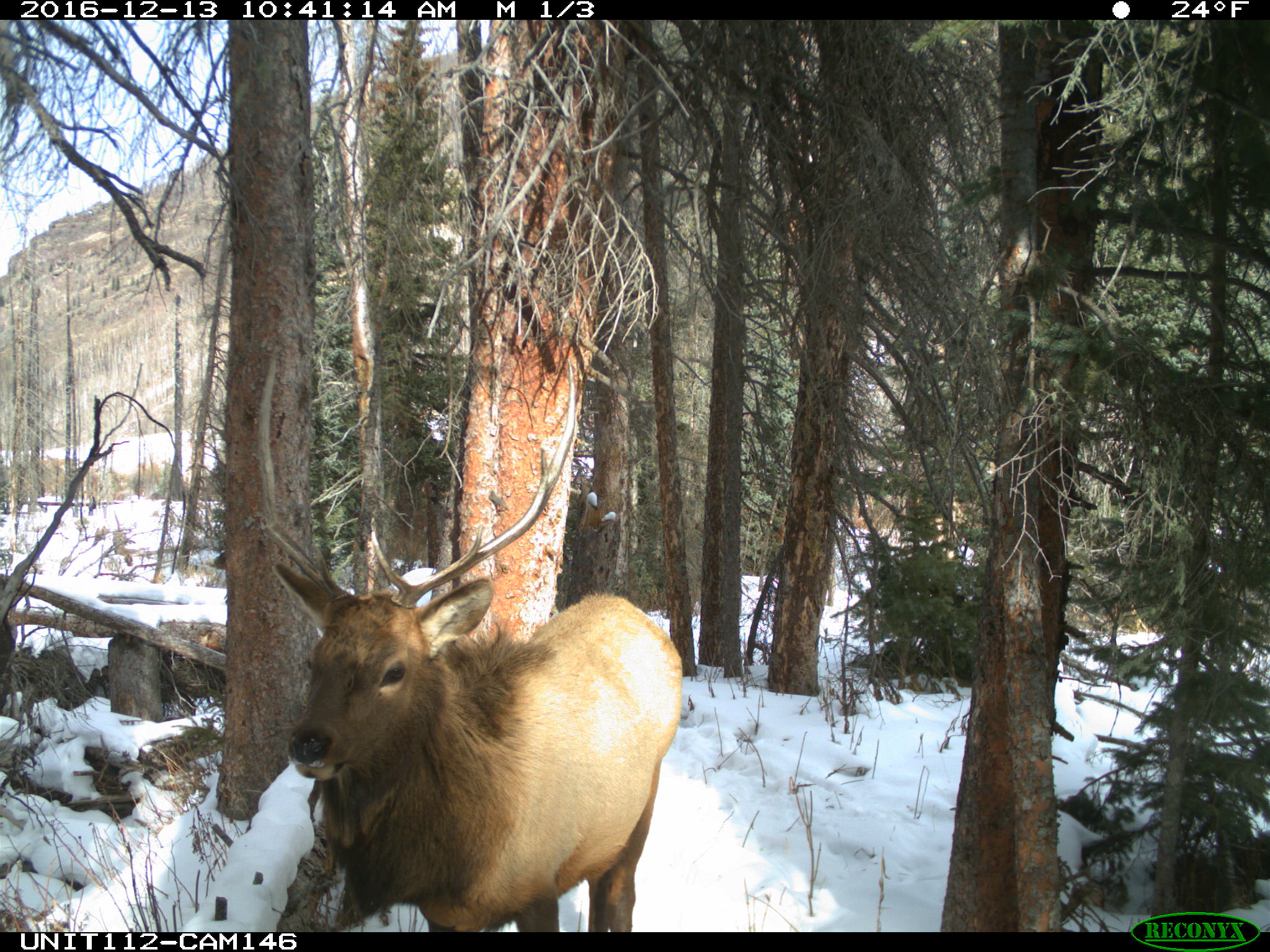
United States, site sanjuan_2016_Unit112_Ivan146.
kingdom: Animalia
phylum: Chordata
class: Mammalia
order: Artiodactyla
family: Cervidae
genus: Cervus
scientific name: Cervus elaphus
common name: red deer